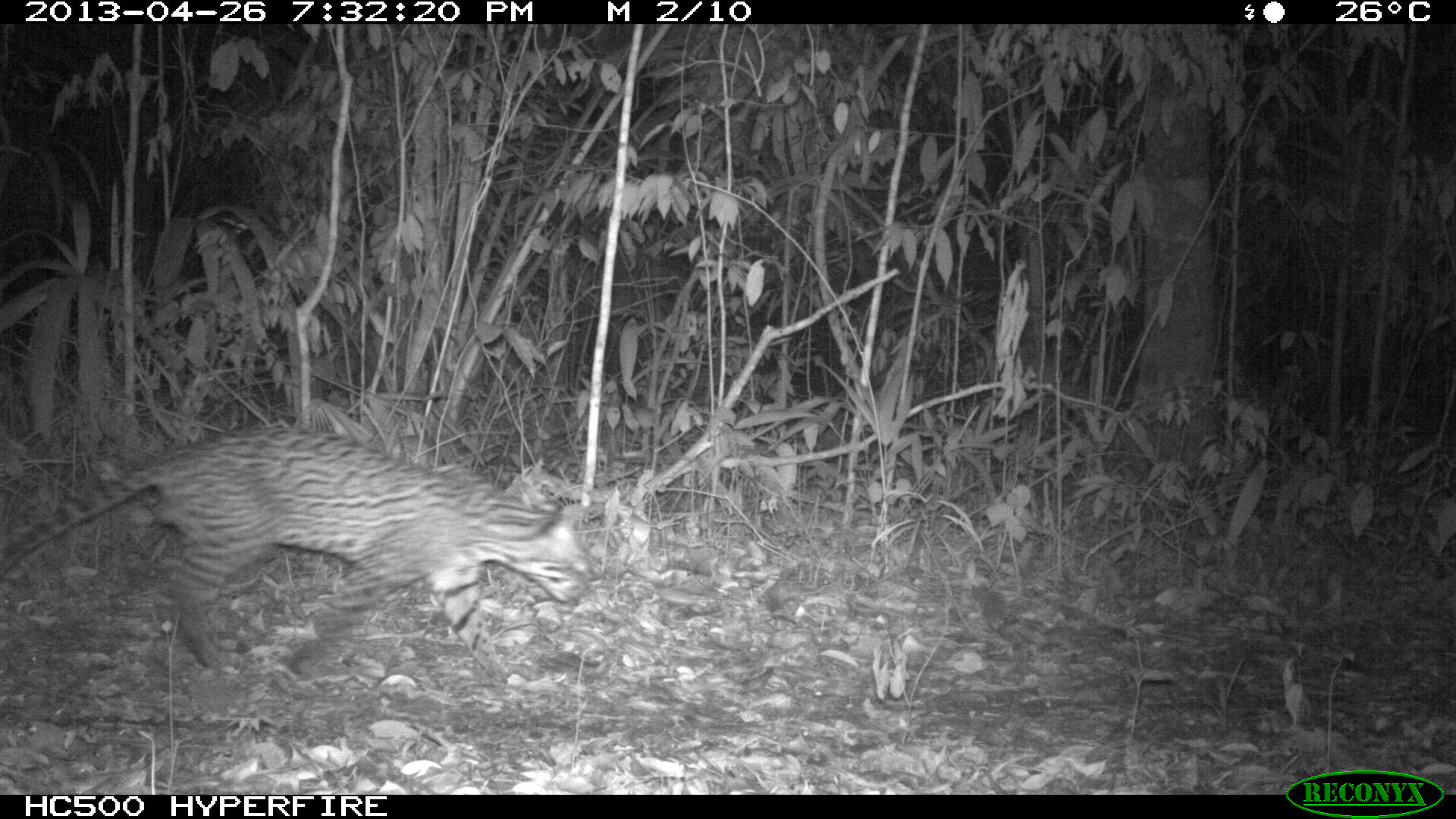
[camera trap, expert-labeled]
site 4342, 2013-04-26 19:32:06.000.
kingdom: Animalia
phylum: Chordata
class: Mammalia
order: Carnivora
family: Felidae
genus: Leopardus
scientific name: Leopardus pardalis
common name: ocelot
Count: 1.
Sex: male.